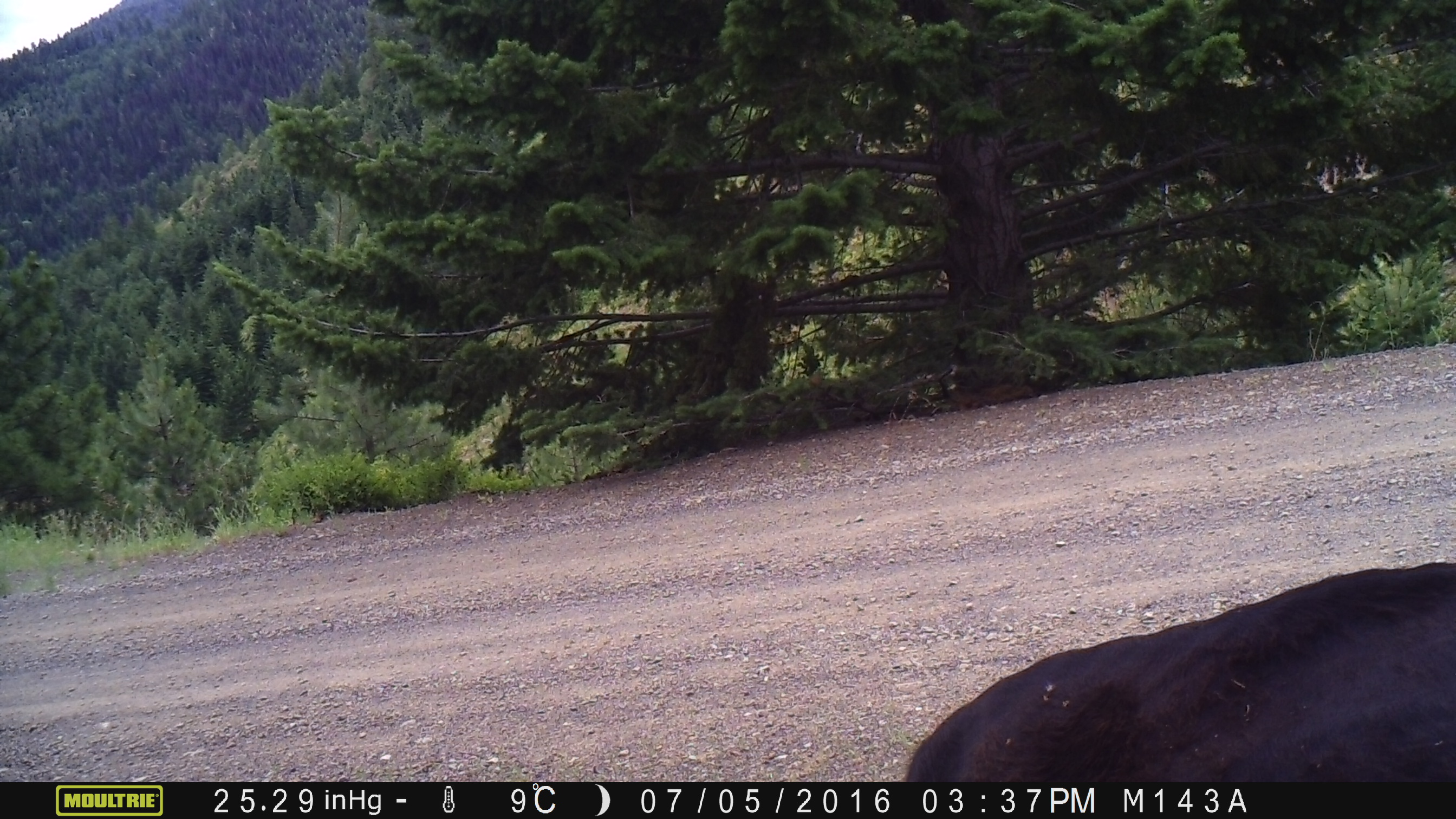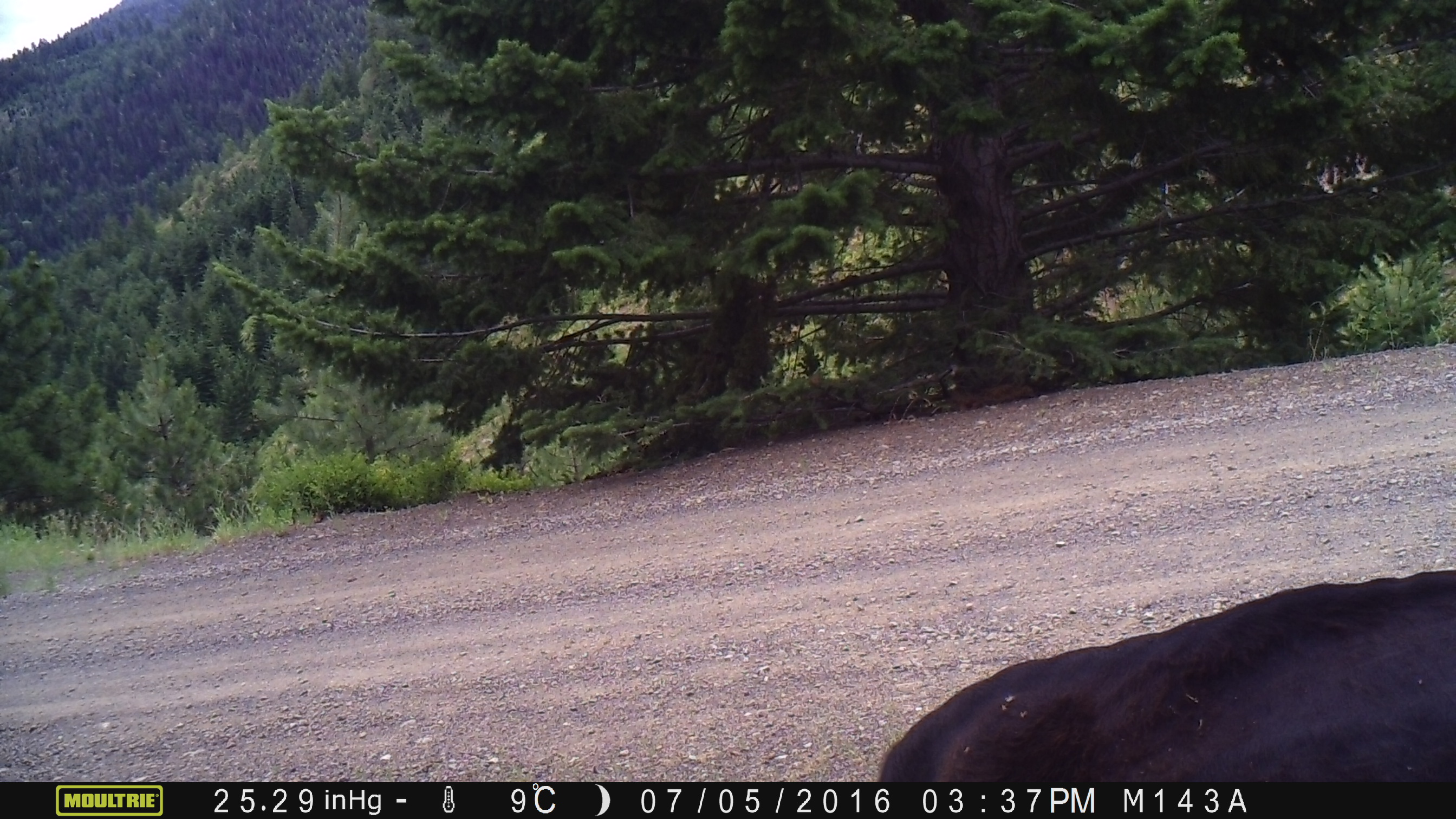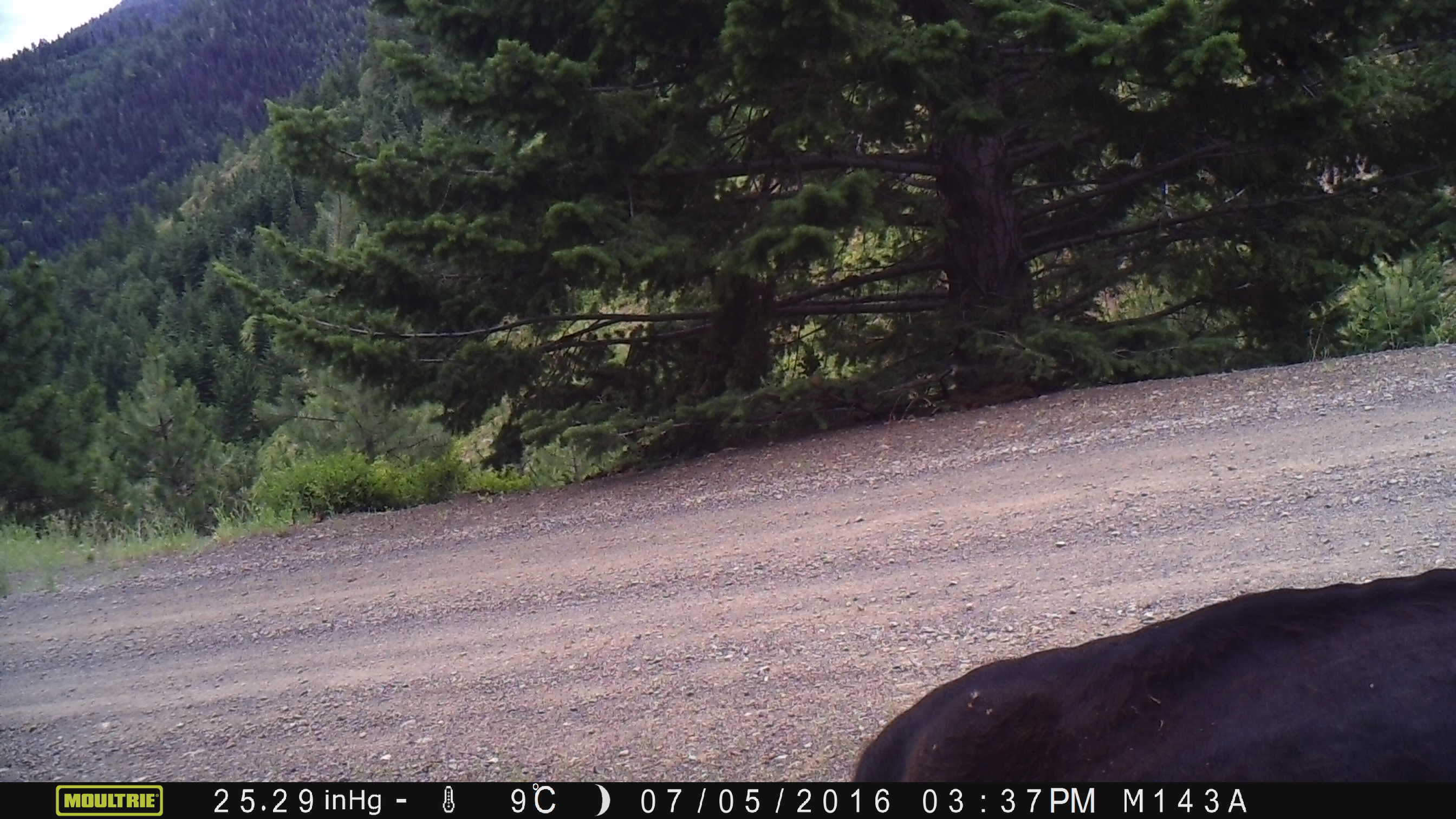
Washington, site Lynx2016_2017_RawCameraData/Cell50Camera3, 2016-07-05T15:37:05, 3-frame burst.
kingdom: Animalia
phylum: Chordata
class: Mammalia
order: Artiodactyla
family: Bovidae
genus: Bos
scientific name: Bos taurus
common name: domestic cattle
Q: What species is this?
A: Domestic cattle (Bos taurus).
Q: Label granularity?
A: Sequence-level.